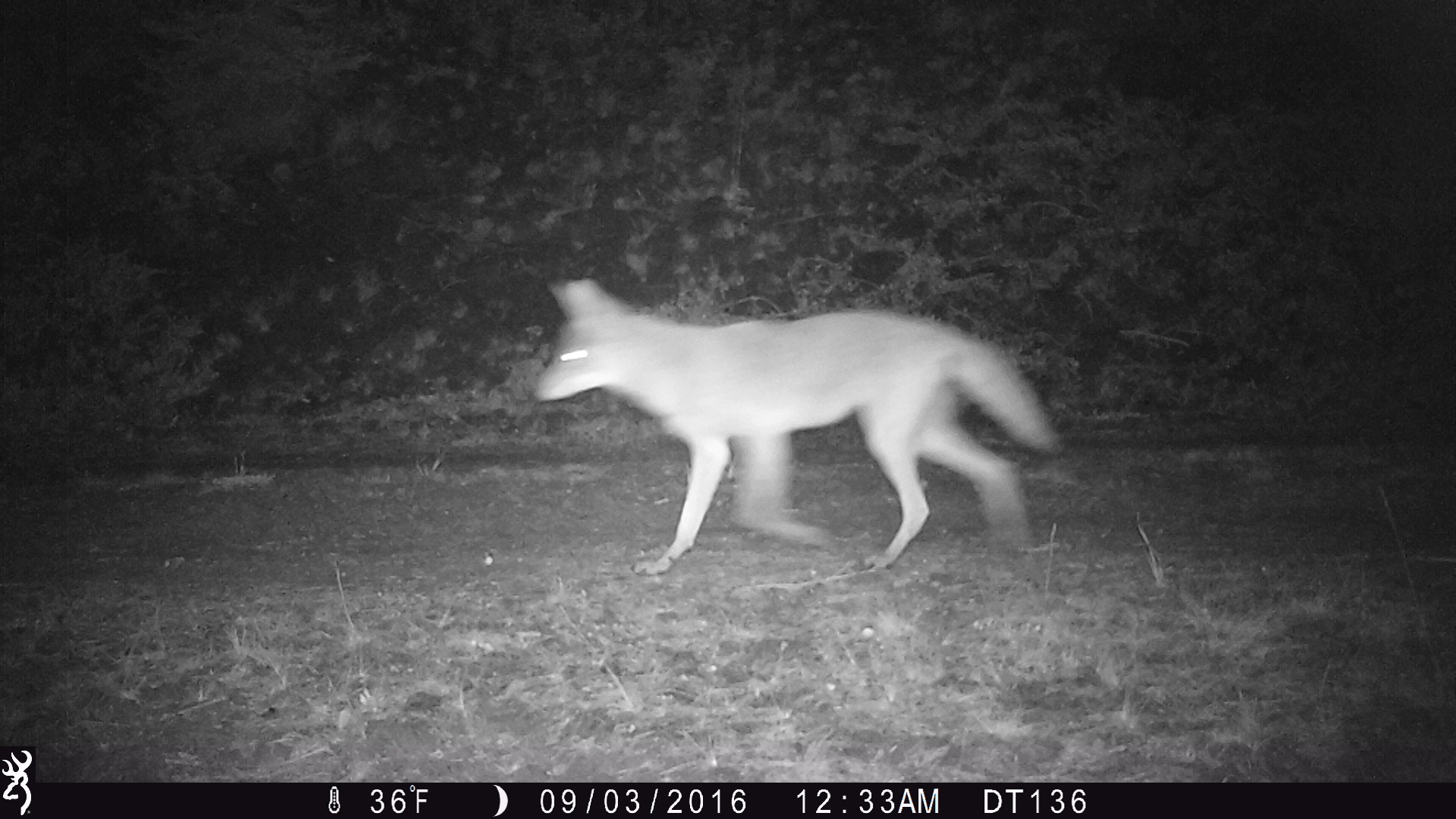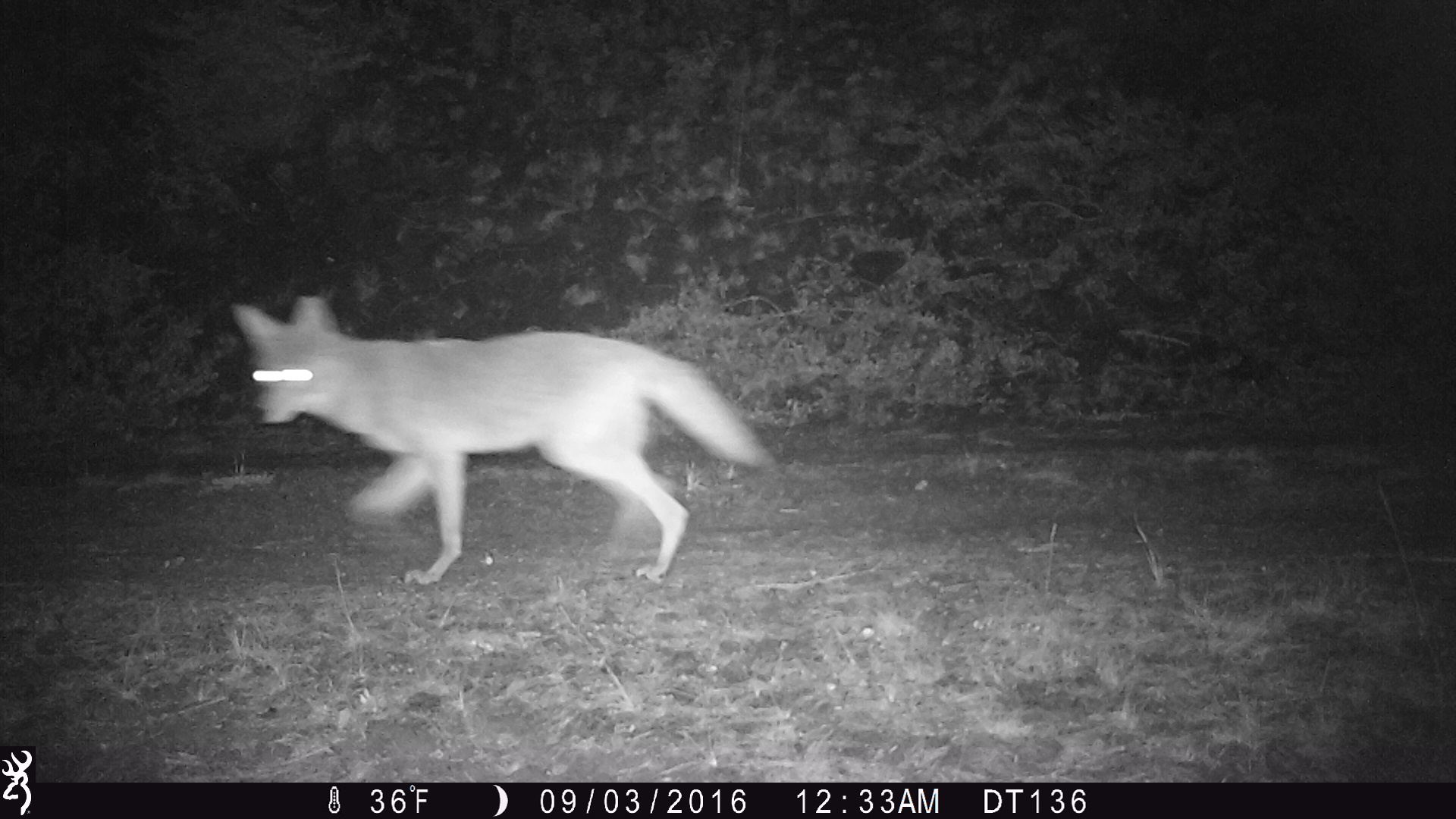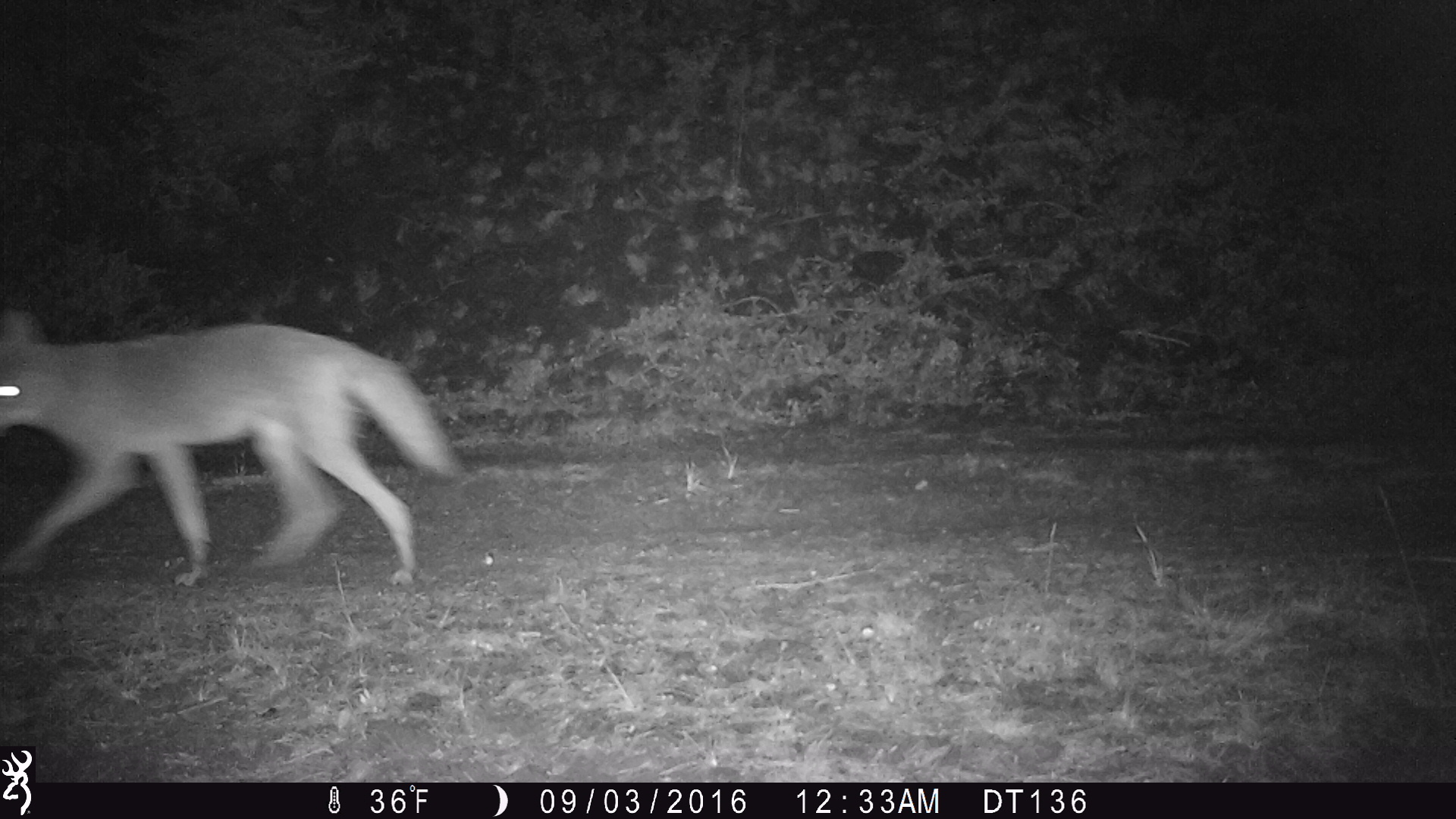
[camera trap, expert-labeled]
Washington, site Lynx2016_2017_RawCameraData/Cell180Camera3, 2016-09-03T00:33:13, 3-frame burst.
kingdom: Animalia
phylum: Chordata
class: Mammalia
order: Carnivora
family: Canidae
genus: Canis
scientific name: Canis latrans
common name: coyote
Canis latrans (coyote). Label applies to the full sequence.